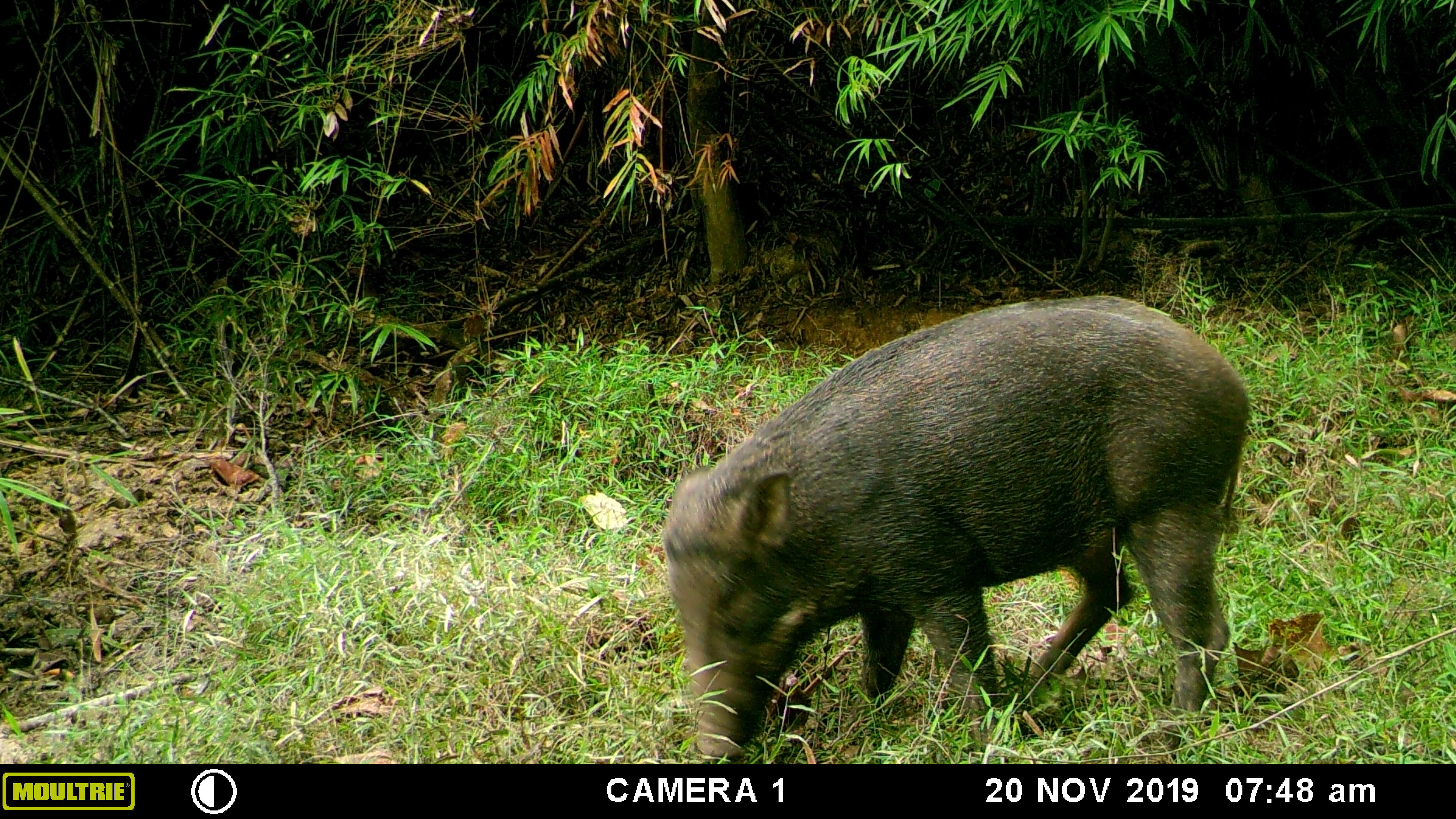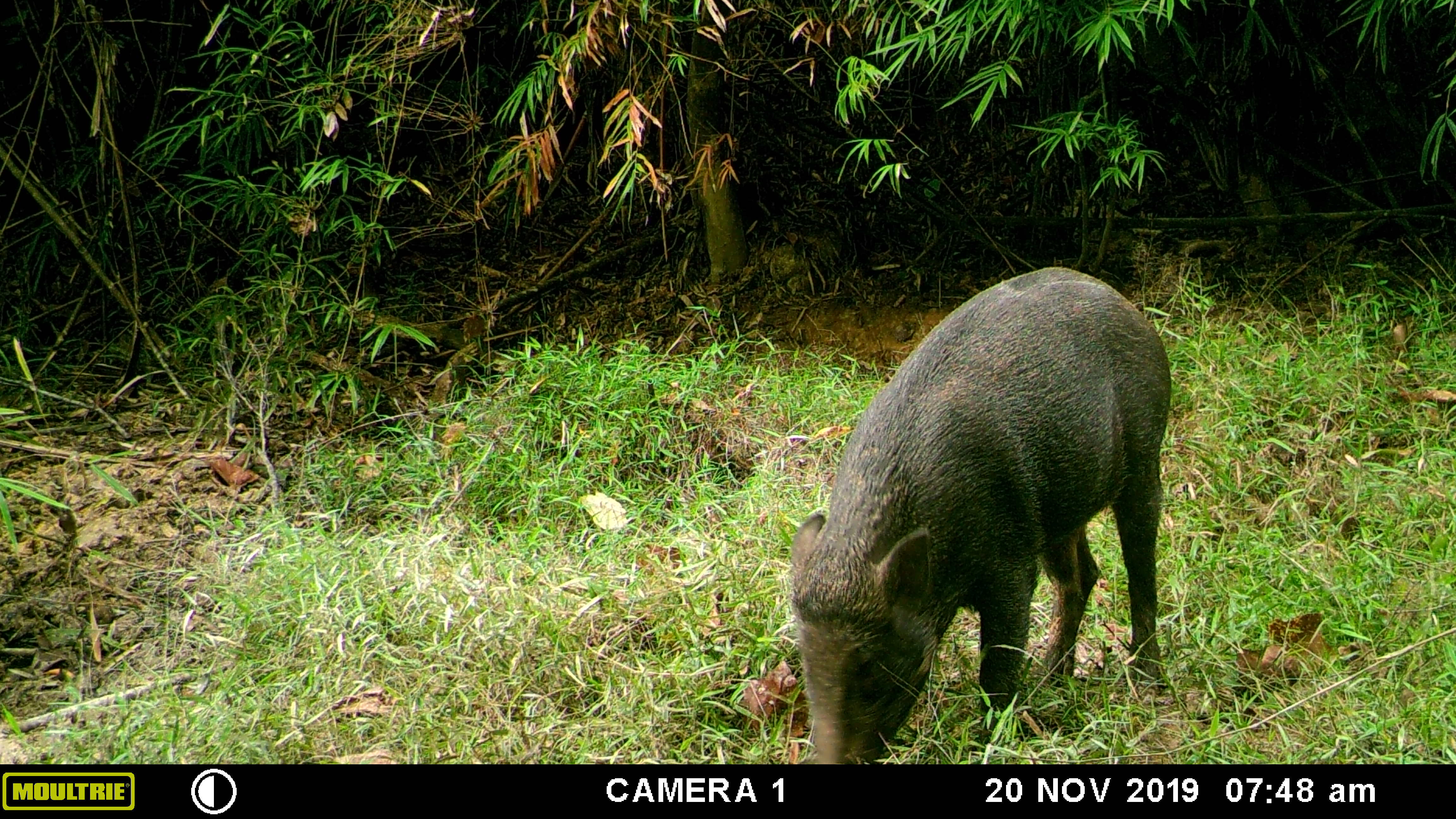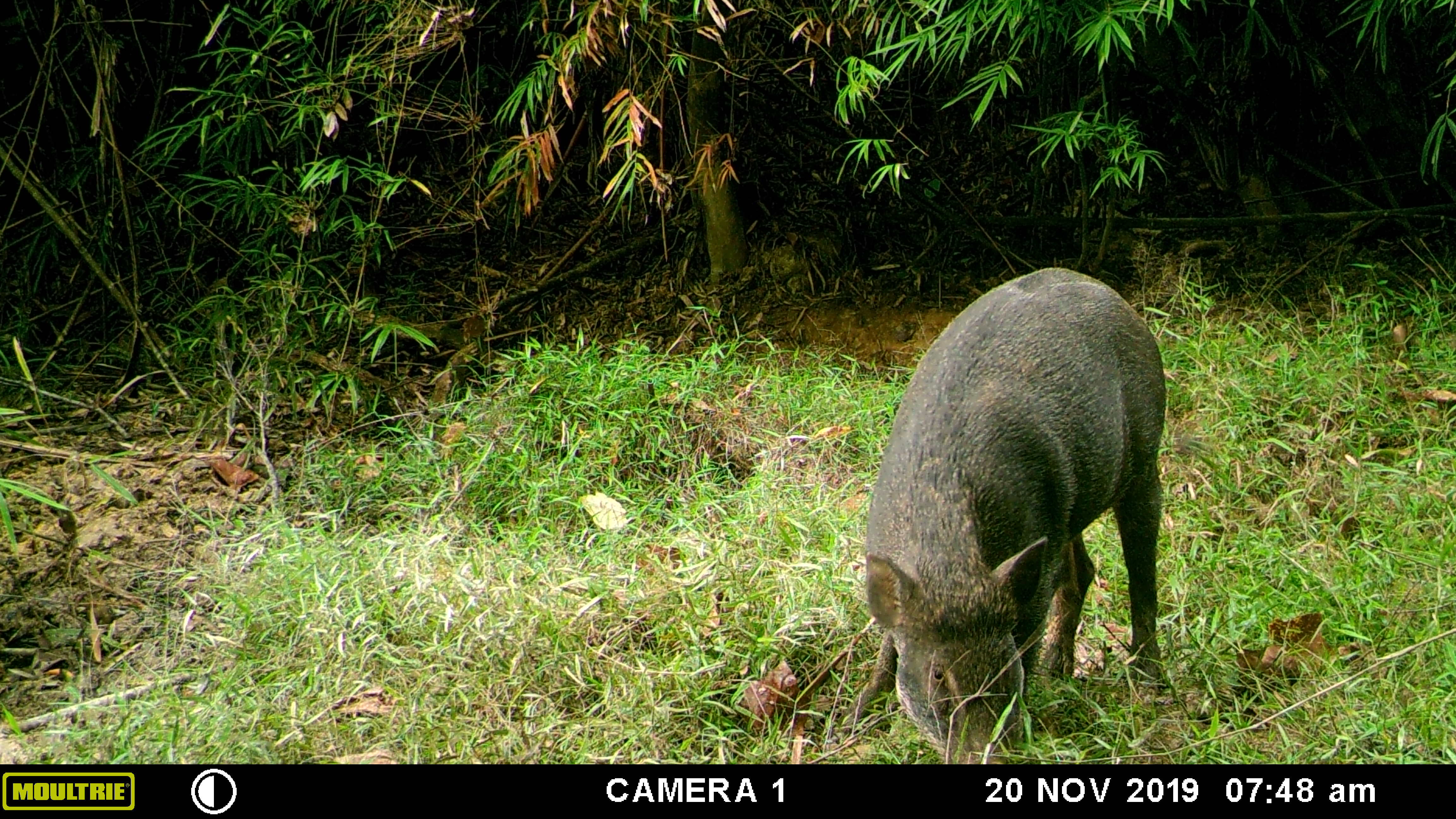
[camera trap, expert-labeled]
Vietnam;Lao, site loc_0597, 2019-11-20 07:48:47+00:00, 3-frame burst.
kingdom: Animalia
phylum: Chordata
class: Mammalia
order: Artiodactyla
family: Suidae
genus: Sus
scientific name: Sus scrofa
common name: eurasian wild pig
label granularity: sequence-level